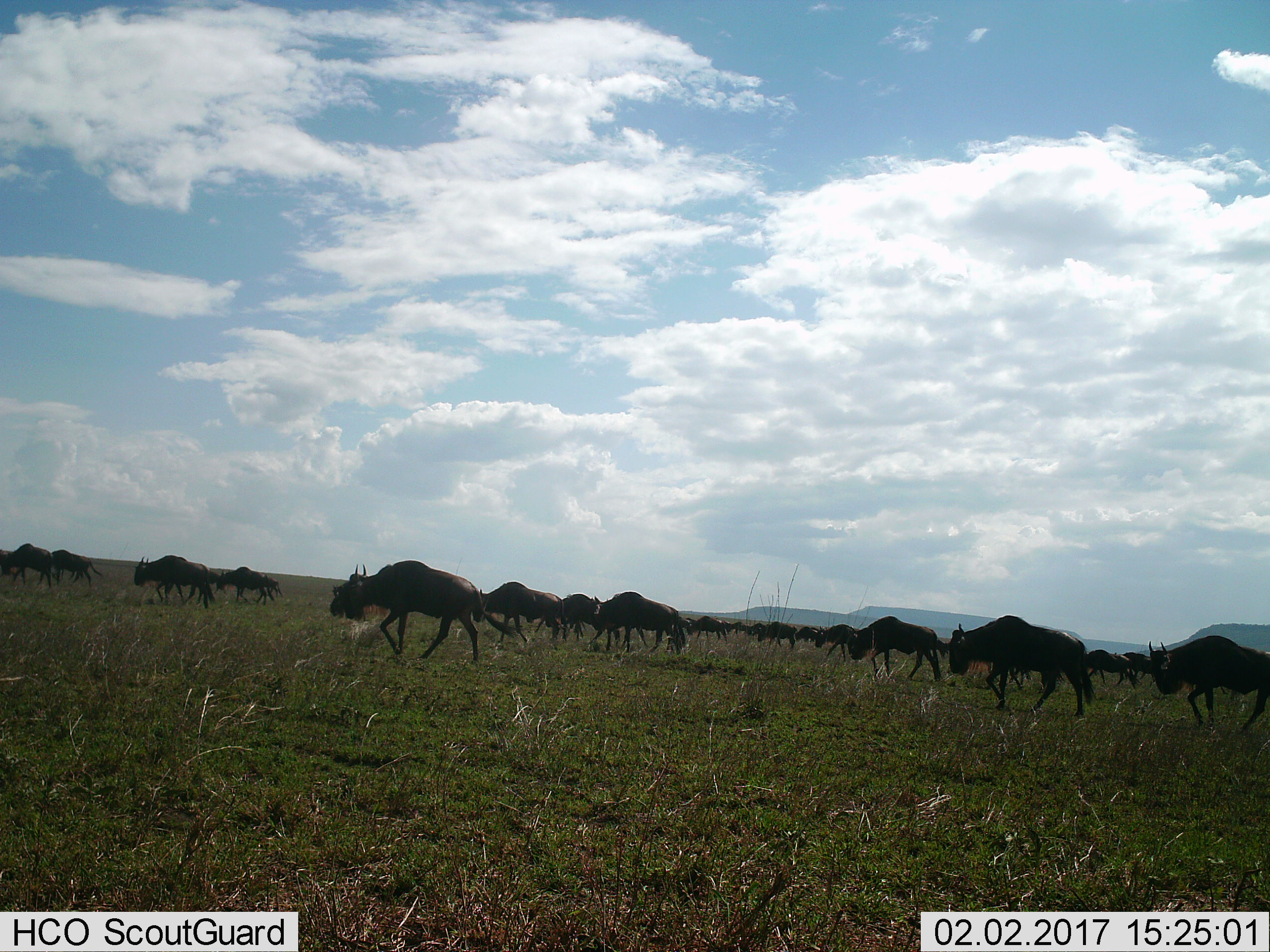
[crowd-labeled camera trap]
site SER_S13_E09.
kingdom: Animalia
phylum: Chordata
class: Mammalia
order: Artiodactyla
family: Bovidae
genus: Connochaetes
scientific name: Connochaetes taurinus taurinus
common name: blue wildebeest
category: wildebeestblue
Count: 11-50.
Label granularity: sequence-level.